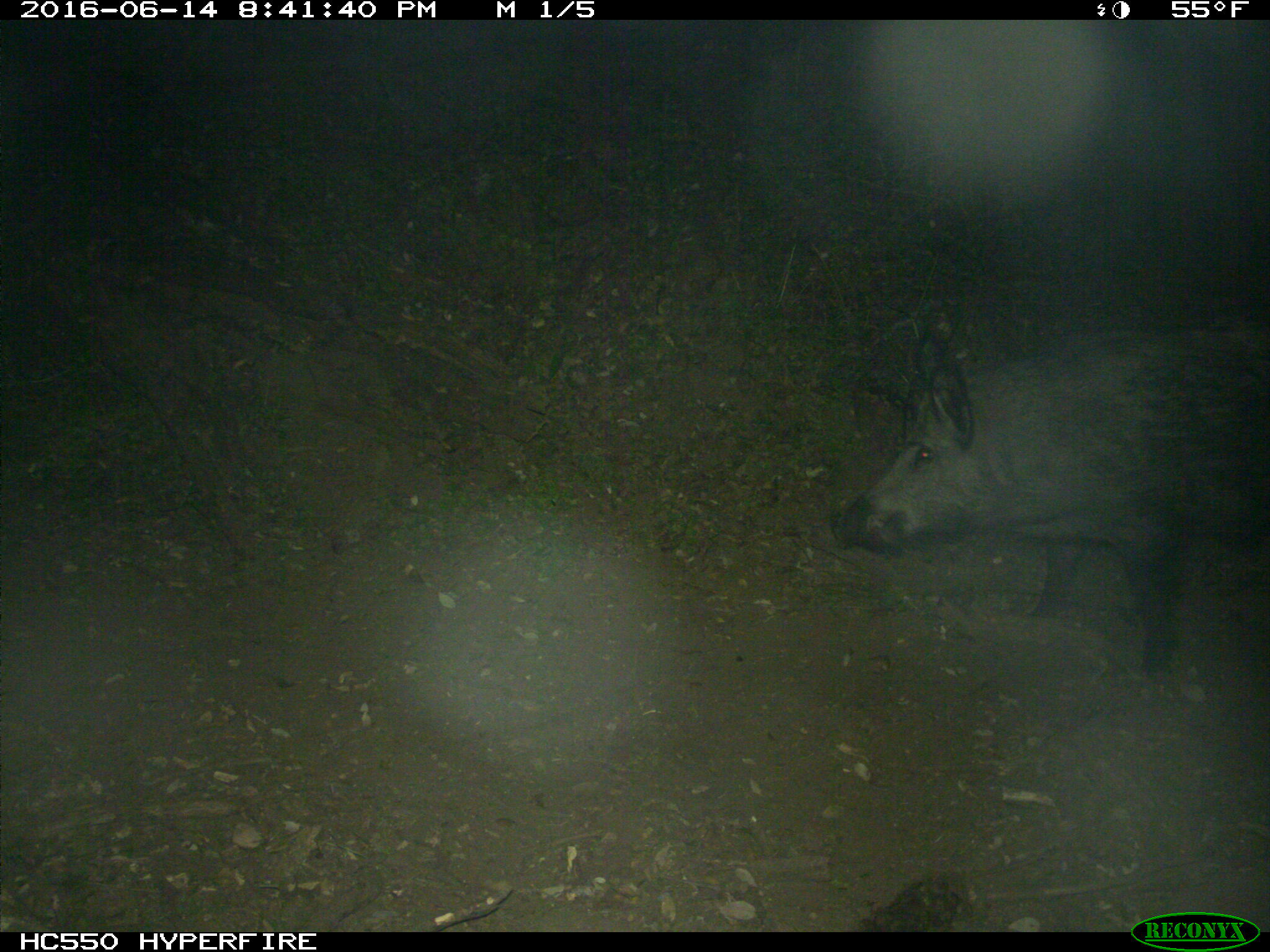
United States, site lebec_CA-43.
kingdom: Animalia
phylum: Chordata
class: Mammalia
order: Artiodactyla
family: Suidae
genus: Sus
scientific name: Sus scrofa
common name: wild boar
Sus scrofa (wild boar).